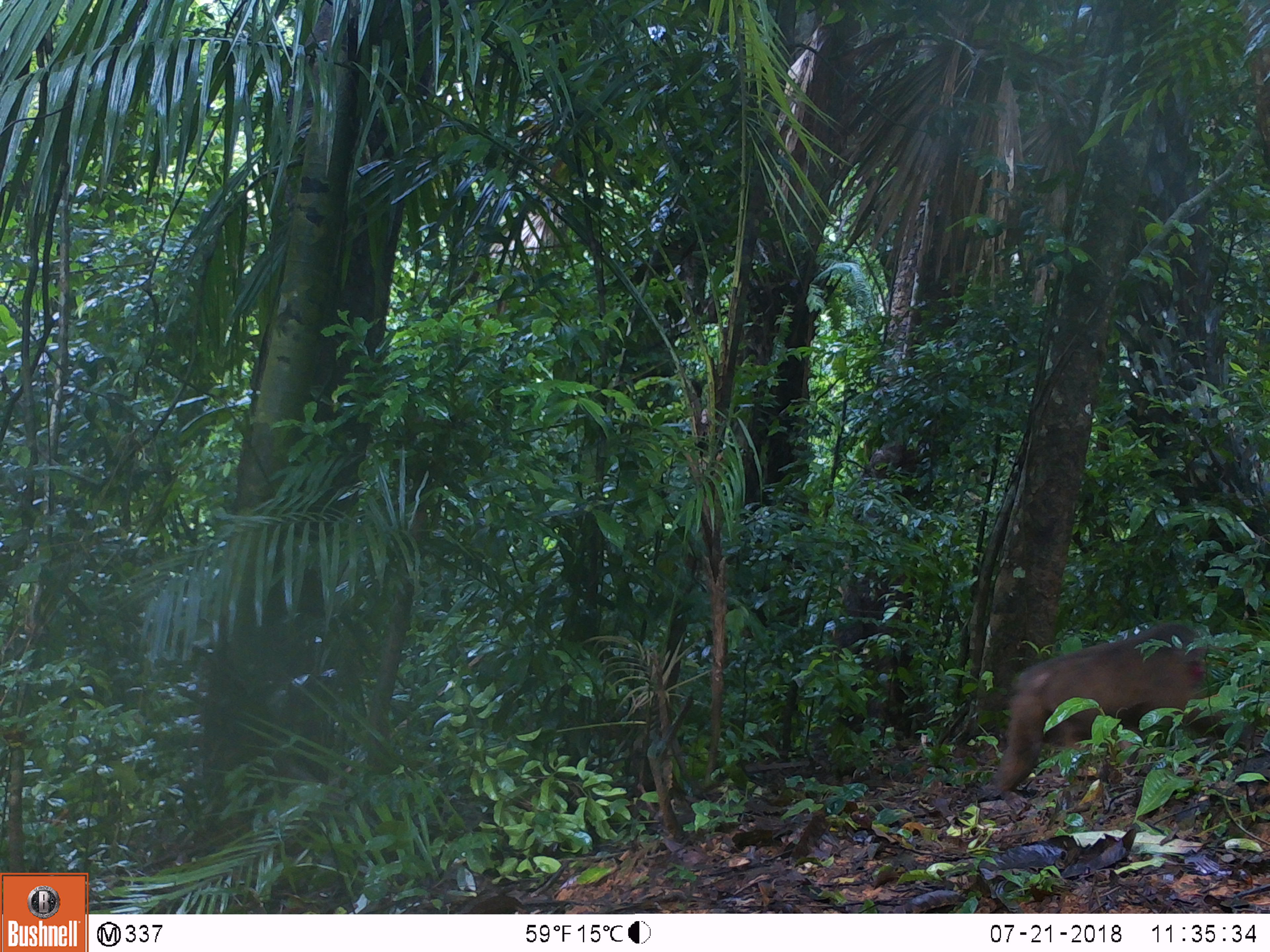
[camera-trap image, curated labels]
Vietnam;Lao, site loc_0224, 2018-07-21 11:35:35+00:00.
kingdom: Animalia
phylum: Chordata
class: Mammalia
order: Primates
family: Cercopithecidae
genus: Macaca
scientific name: Macaca arctoides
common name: stump-tailed macaque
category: stump tailed macaque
Stump tailed macaque (stump-tailed macaque) (Macaca arctoides). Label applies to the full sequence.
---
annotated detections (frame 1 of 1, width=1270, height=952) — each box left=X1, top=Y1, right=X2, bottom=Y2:
stump tailed macaque: left=991, top=620, right=1266, bottom=812